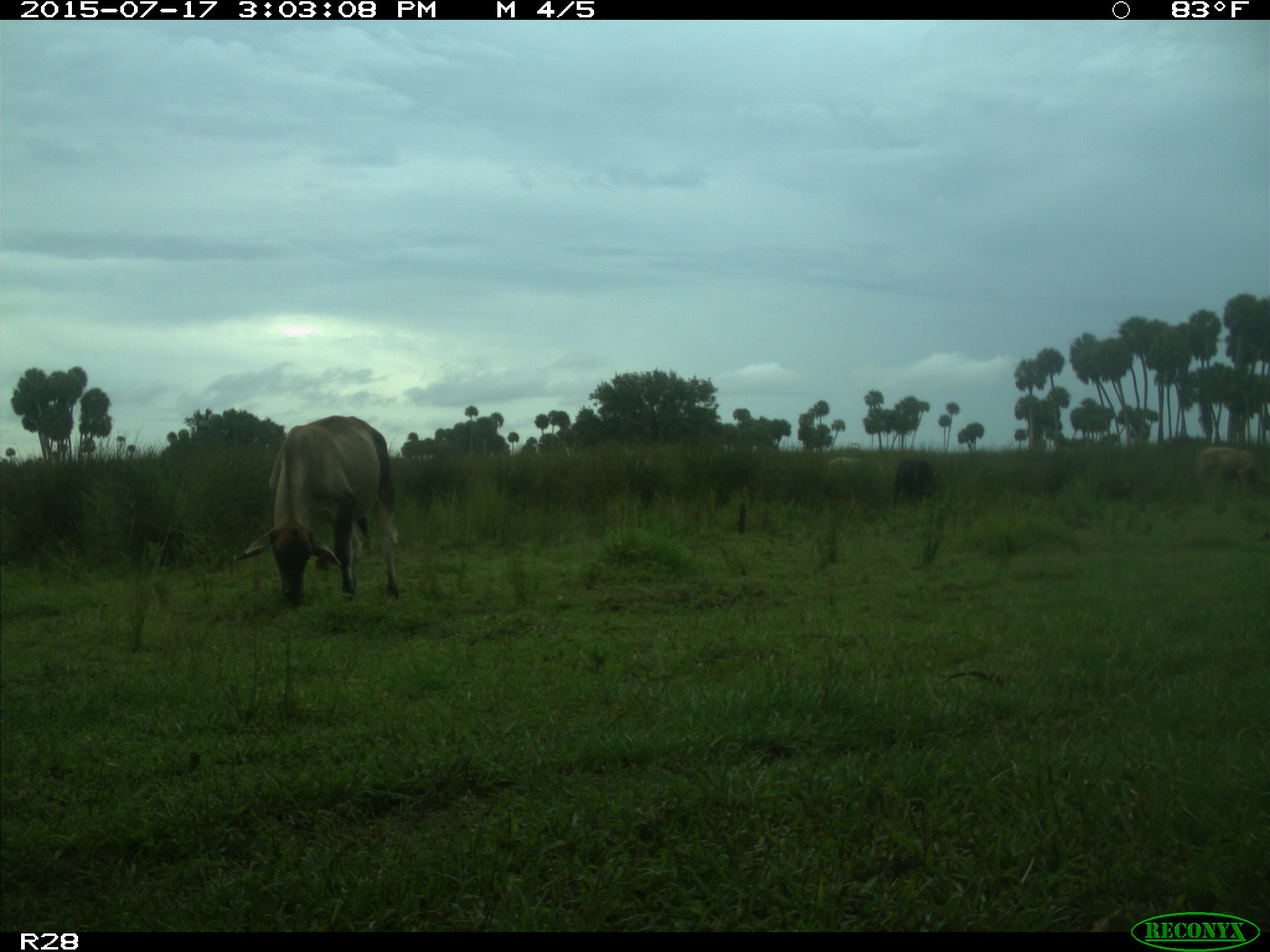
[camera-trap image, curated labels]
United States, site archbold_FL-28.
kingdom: Animalia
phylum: Chordata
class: Mammalia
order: Artiodactyla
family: Bovidae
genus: Bos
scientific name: Bos taurus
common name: domestic cow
Bos taurus (domestic cow).